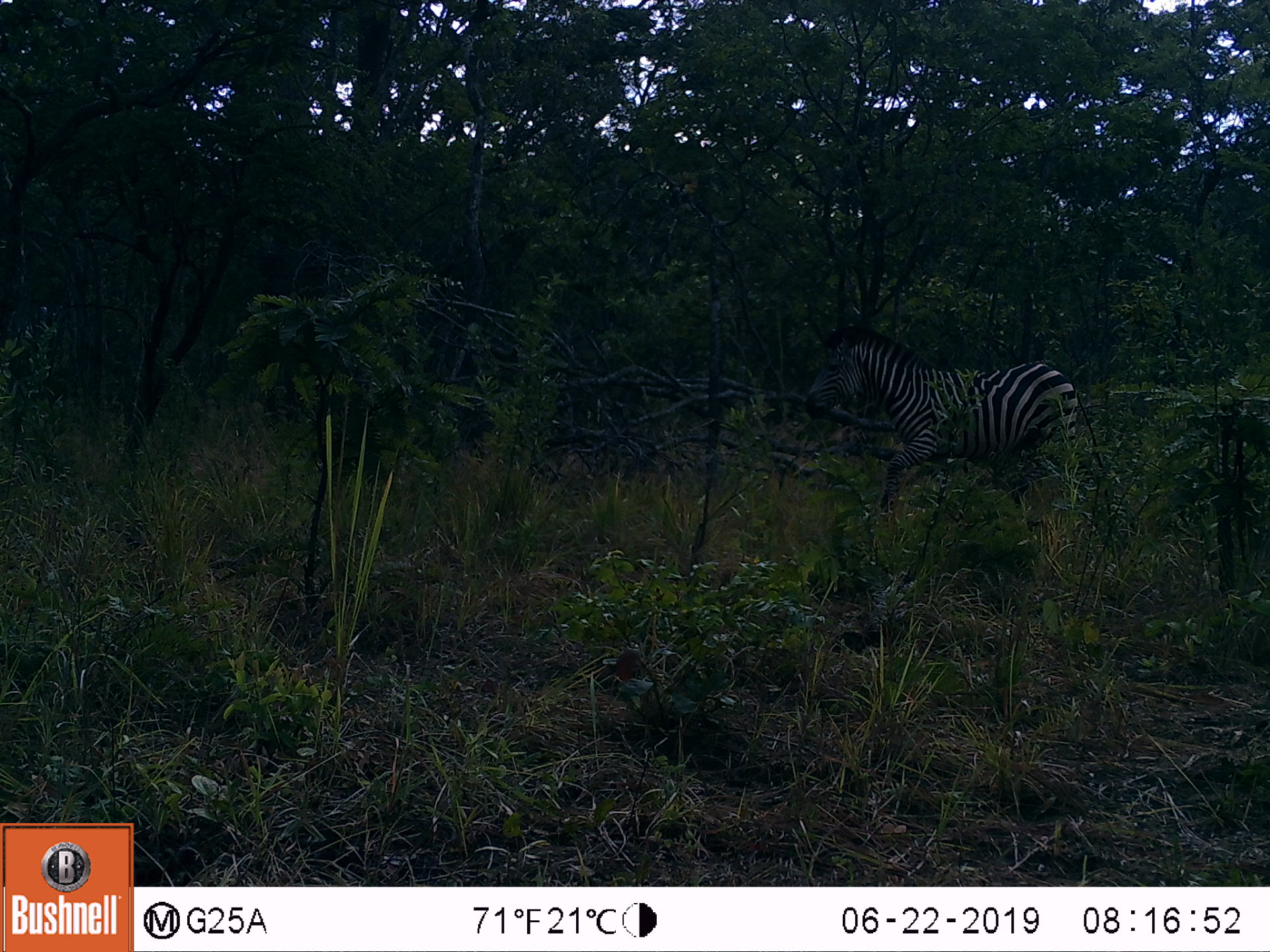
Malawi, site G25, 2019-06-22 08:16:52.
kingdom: Animalia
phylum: Chordata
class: Mammalia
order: Perissodactyla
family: Equidae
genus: Equus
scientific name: Equus quagga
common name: plains zebra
Plains zebra (Equus quagga), count 1.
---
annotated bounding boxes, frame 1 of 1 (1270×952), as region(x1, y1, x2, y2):
plains zebra: region(801, 318, 1094, 518)